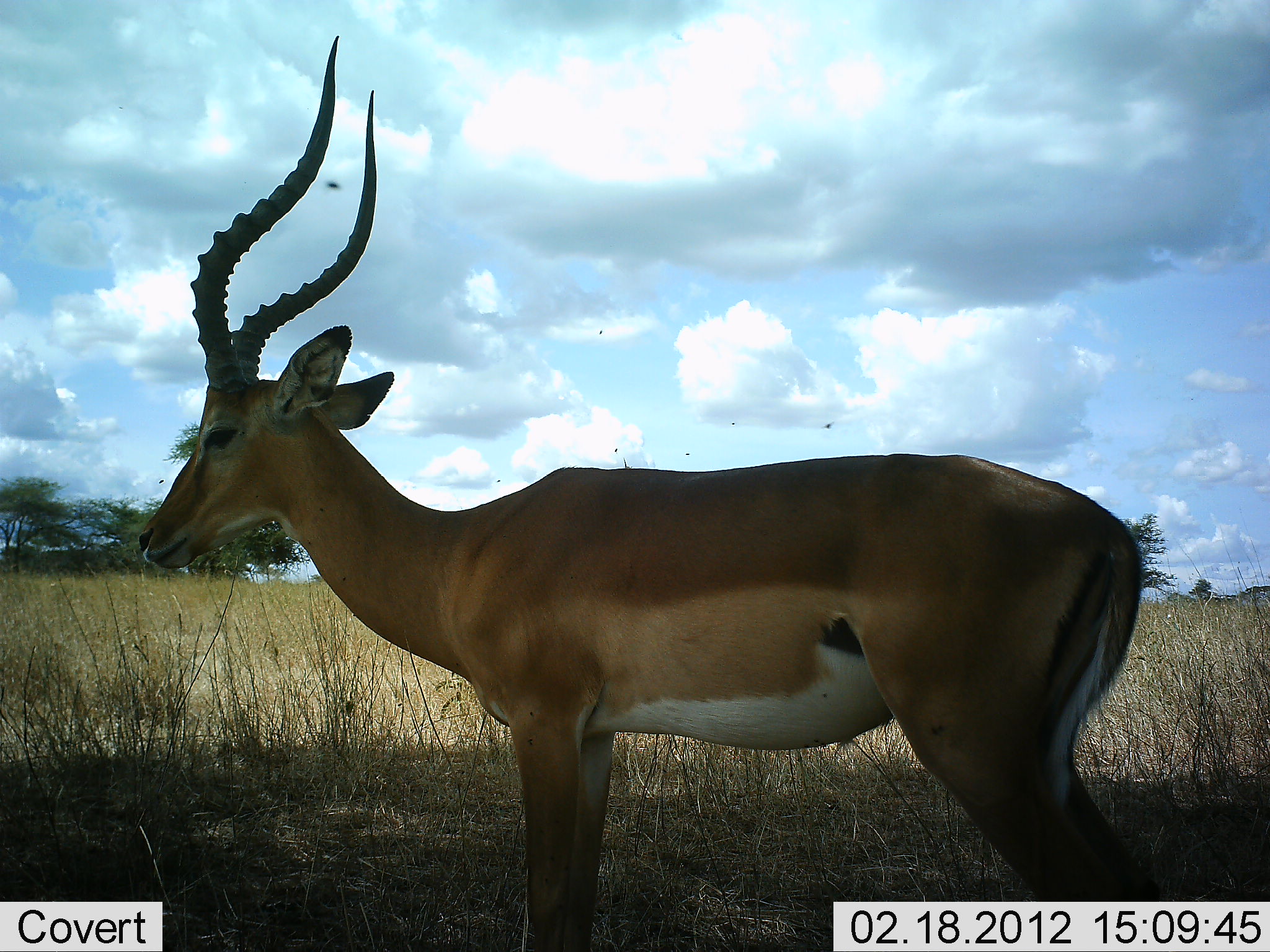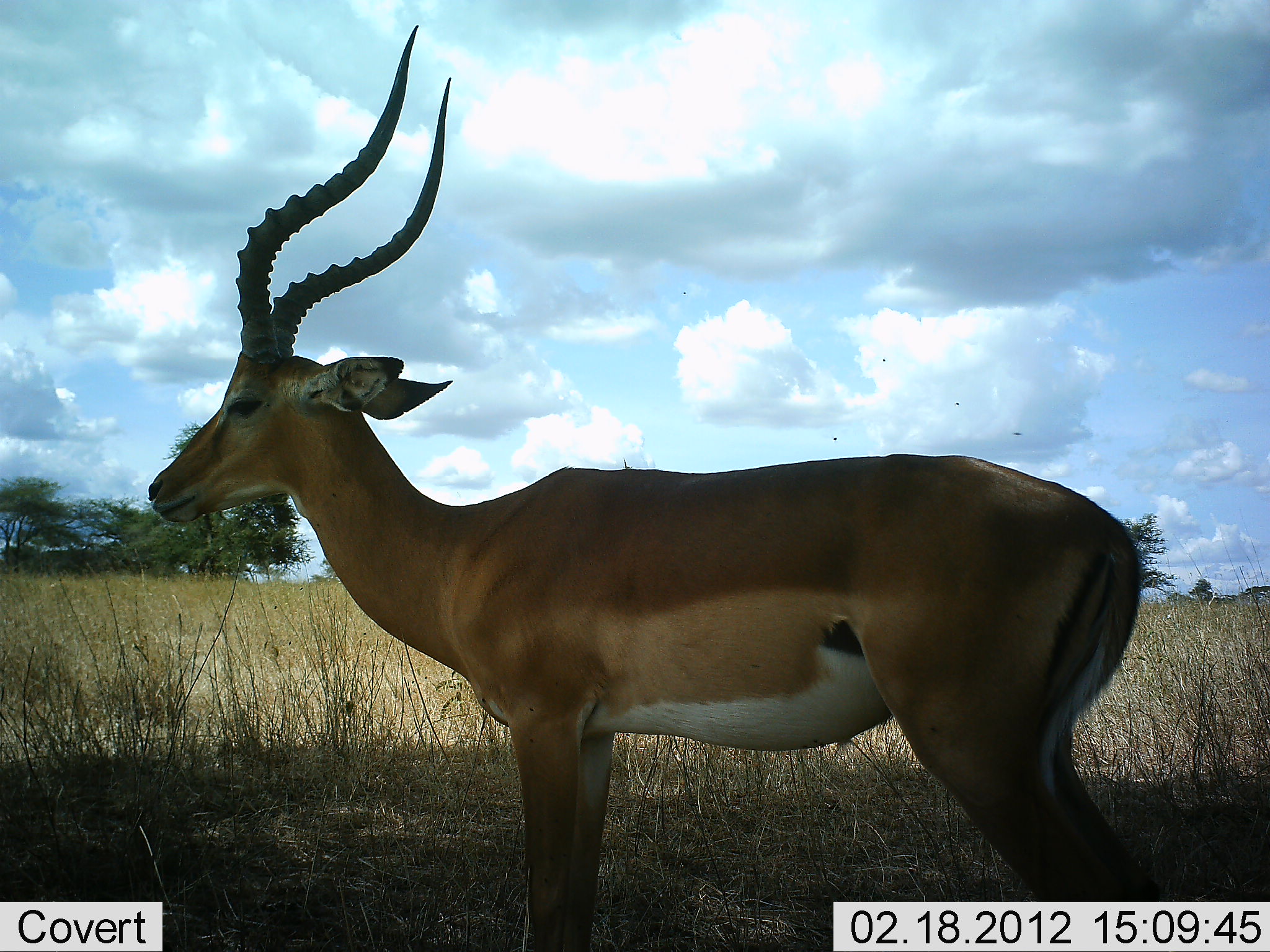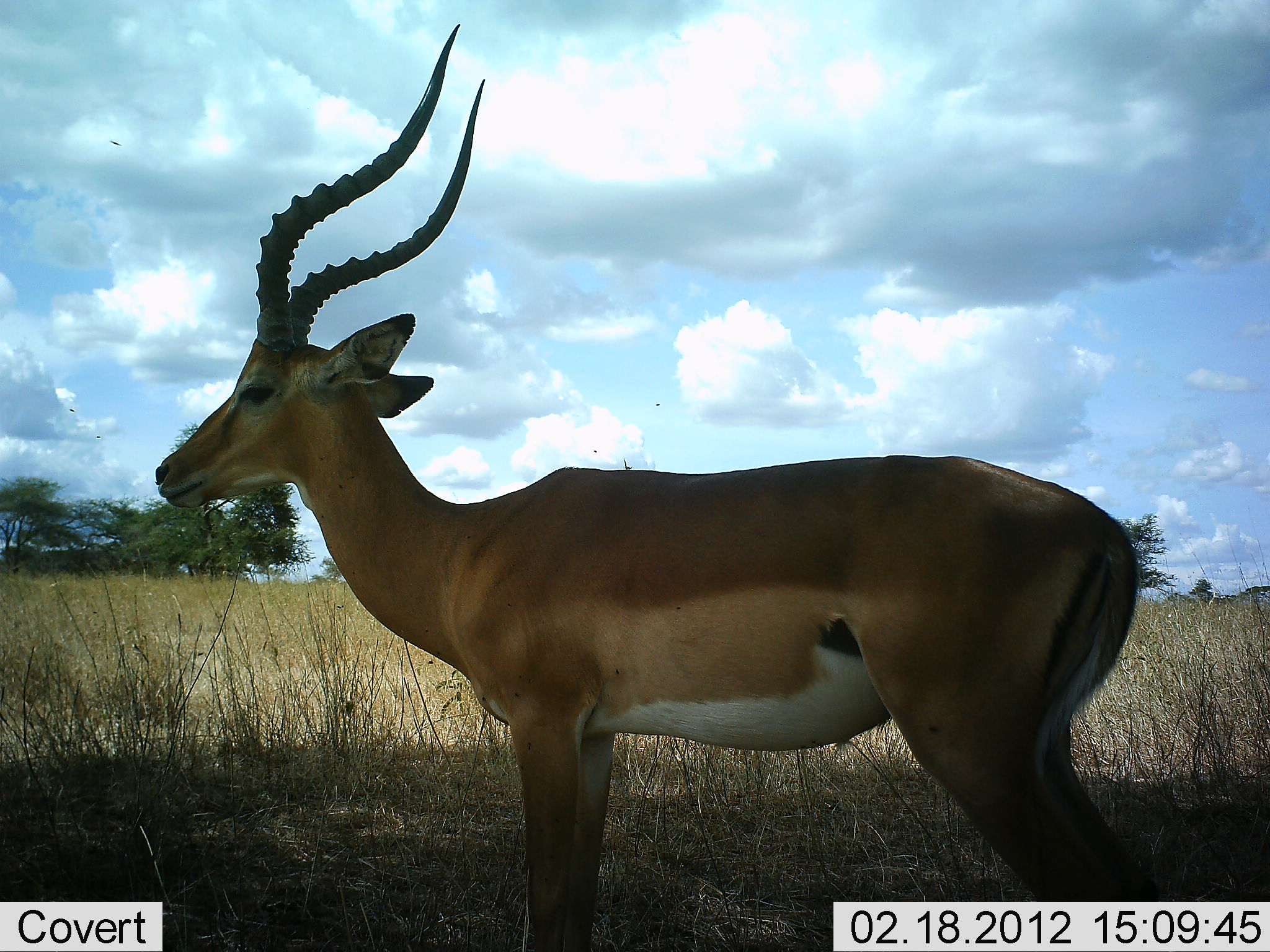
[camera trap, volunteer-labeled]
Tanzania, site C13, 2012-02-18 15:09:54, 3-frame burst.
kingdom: Animalia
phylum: Chordata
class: Mammalia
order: Artiodactyla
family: Bovidae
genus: Aepyceros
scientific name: Aepyceros melampus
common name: impala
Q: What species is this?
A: Impala (Aepyceros melampus).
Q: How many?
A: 1.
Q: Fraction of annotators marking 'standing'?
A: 100%.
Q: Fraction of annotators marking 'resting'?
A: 4%.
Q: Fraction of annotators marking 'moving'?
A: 0%.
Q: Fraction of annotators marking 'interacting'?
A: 0%.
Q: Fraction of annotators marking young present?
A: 0%.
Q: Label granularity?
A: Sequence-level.